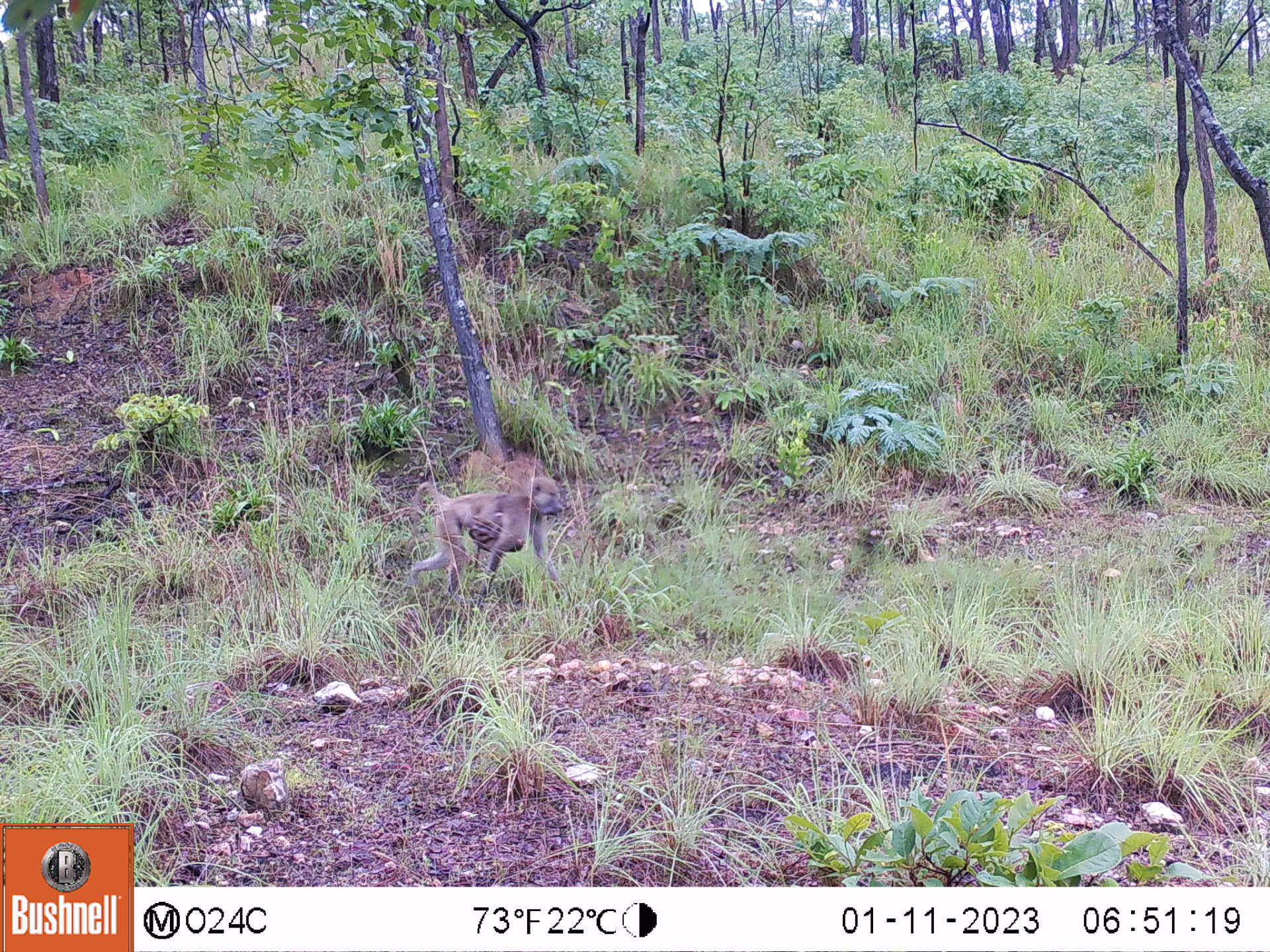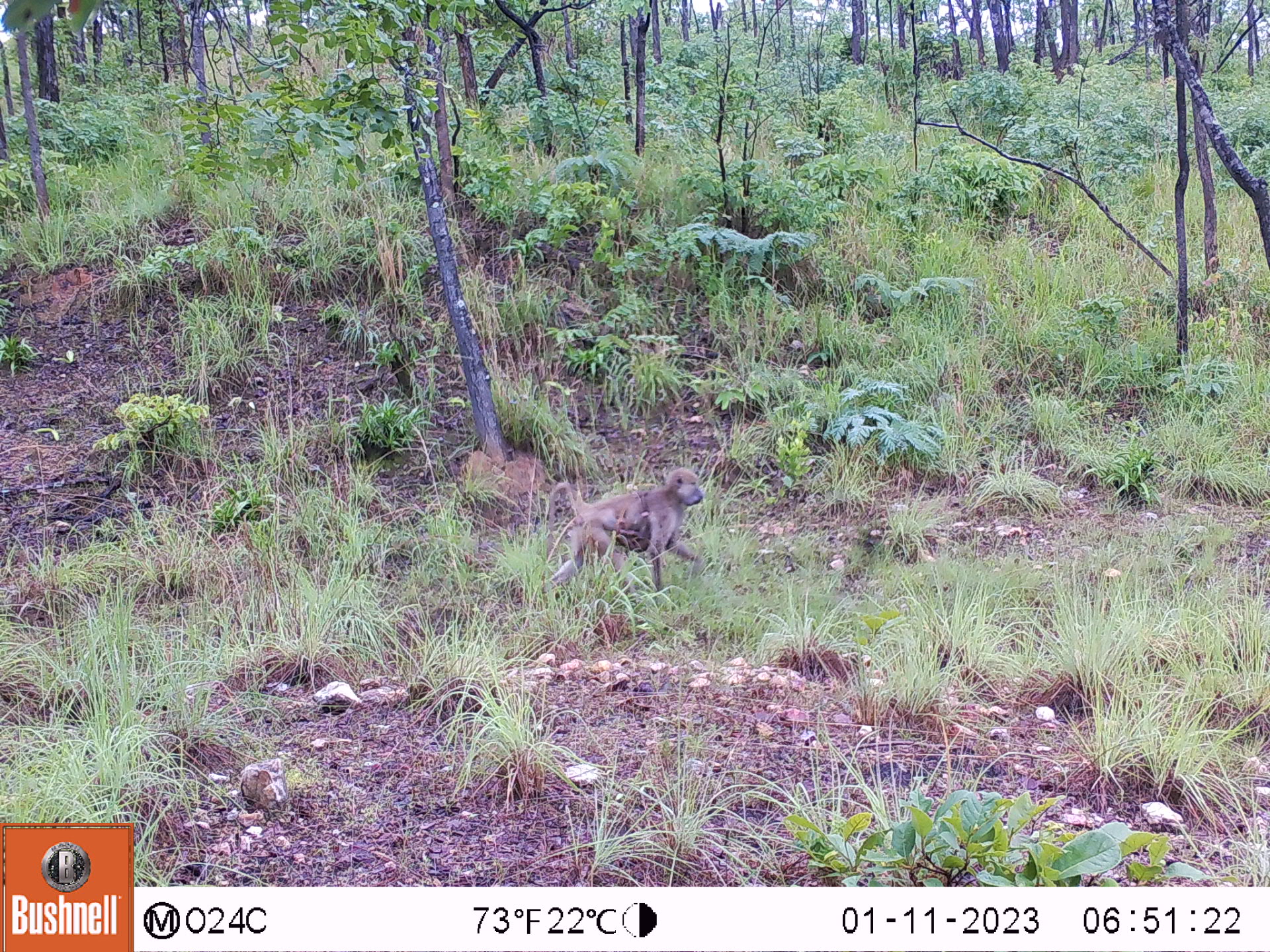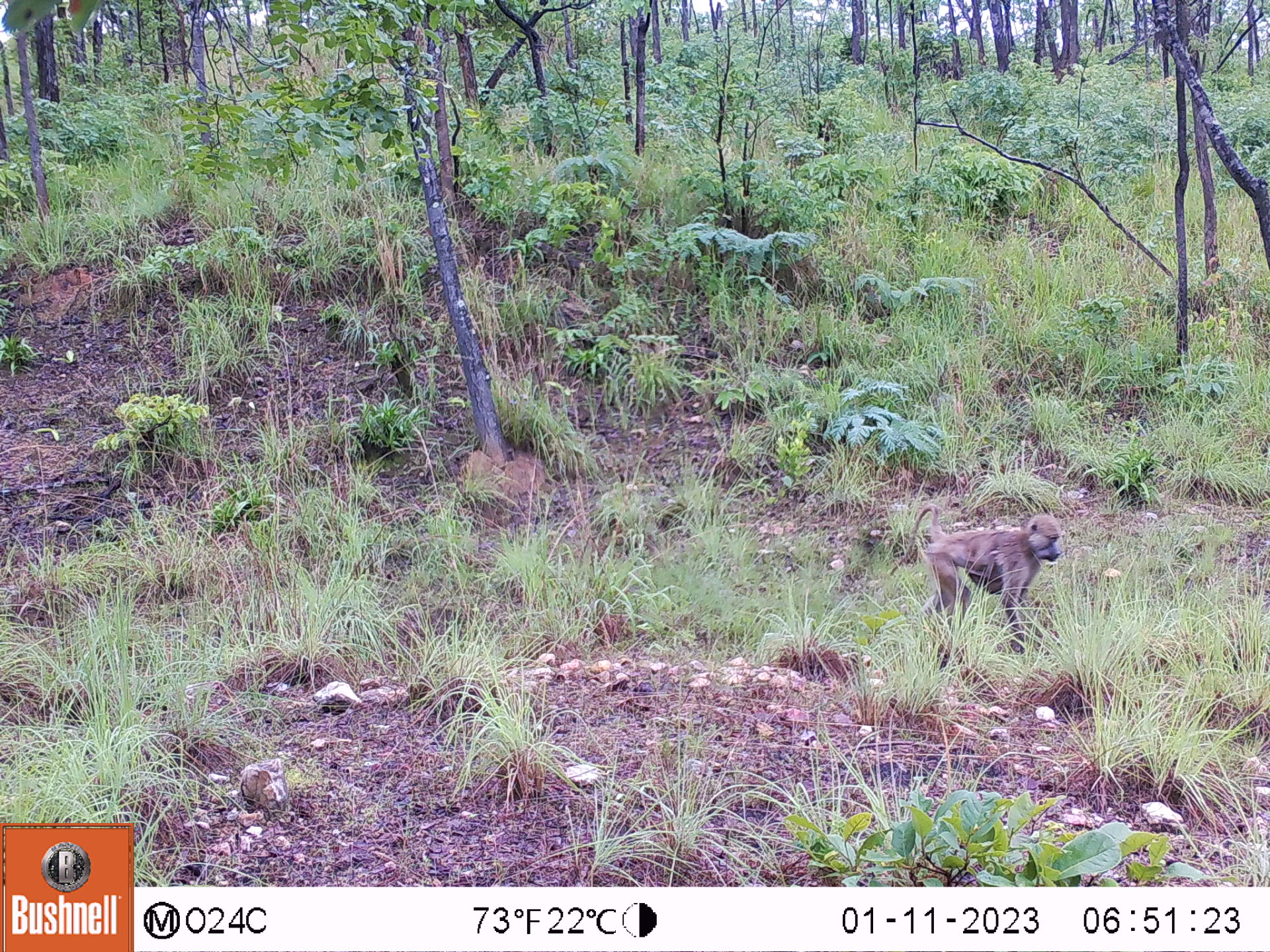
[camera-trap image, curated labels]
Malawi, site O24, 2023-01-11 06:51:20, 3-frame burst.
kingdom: Animalia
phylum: Chordata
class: Mammalia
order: Primates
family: Cercopithecidae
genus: Papio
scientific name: Papio cynocephalus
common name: yellow baboon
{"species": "yellow baboon (Papio cynocephalus)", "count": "1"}